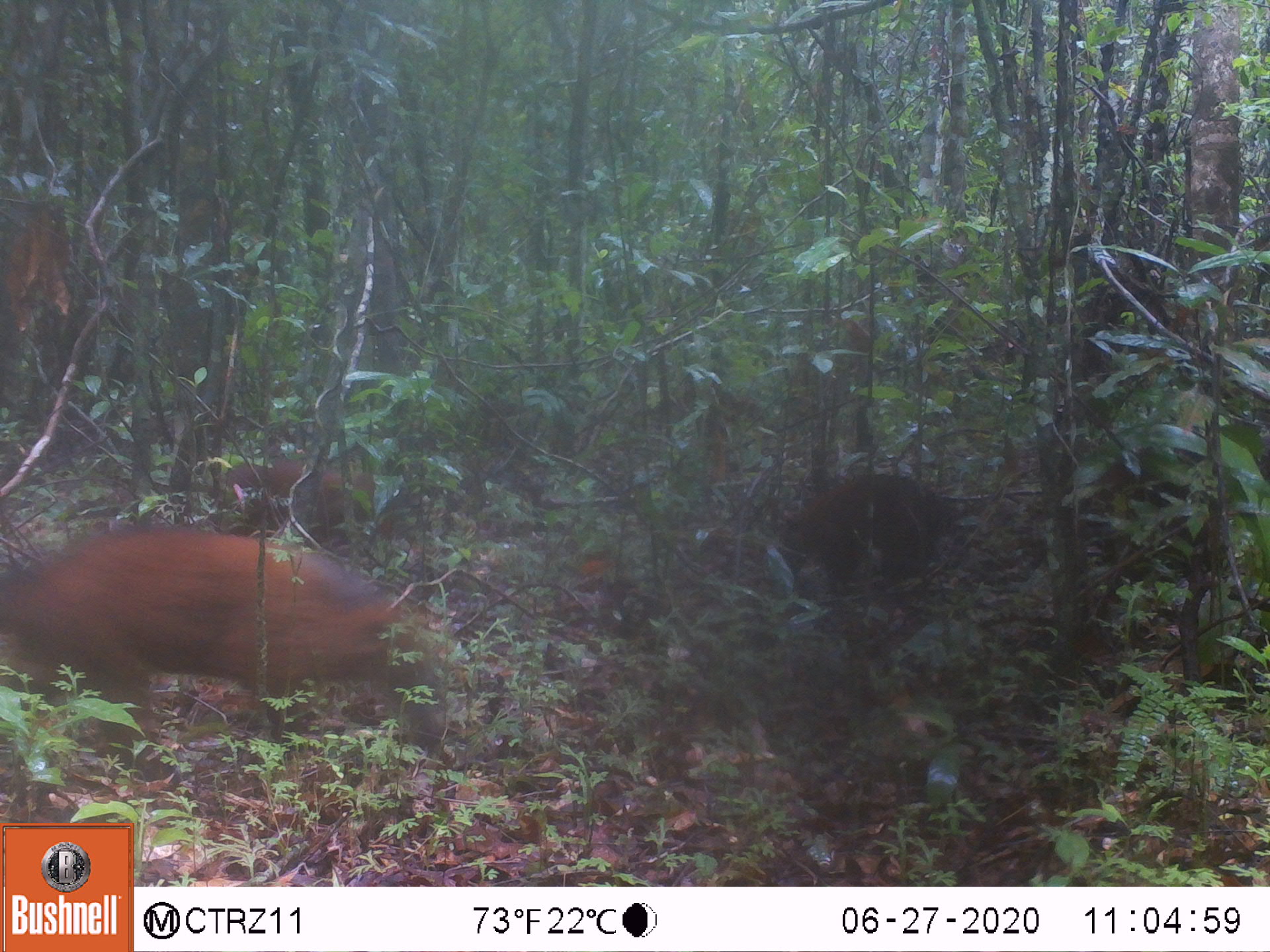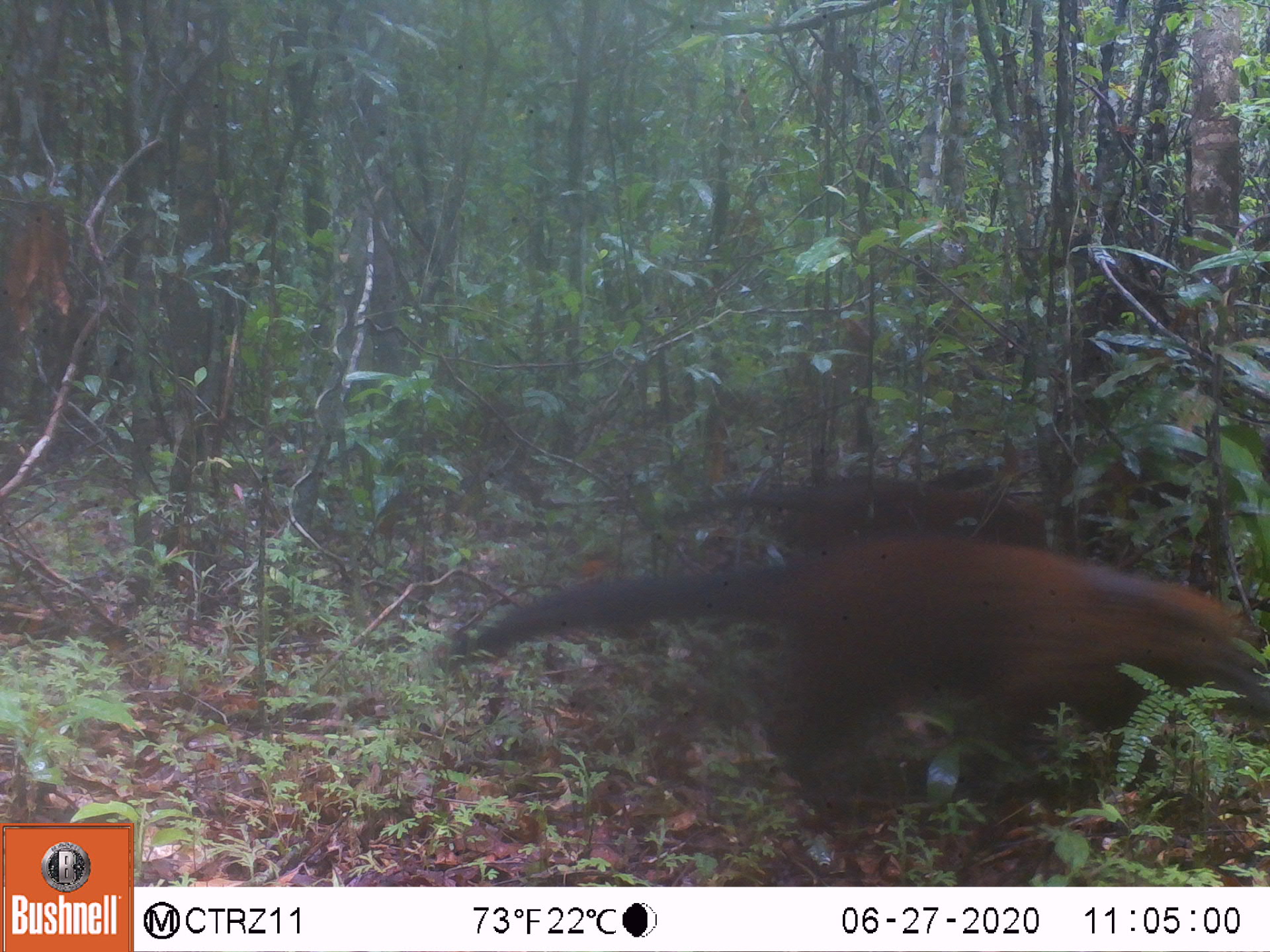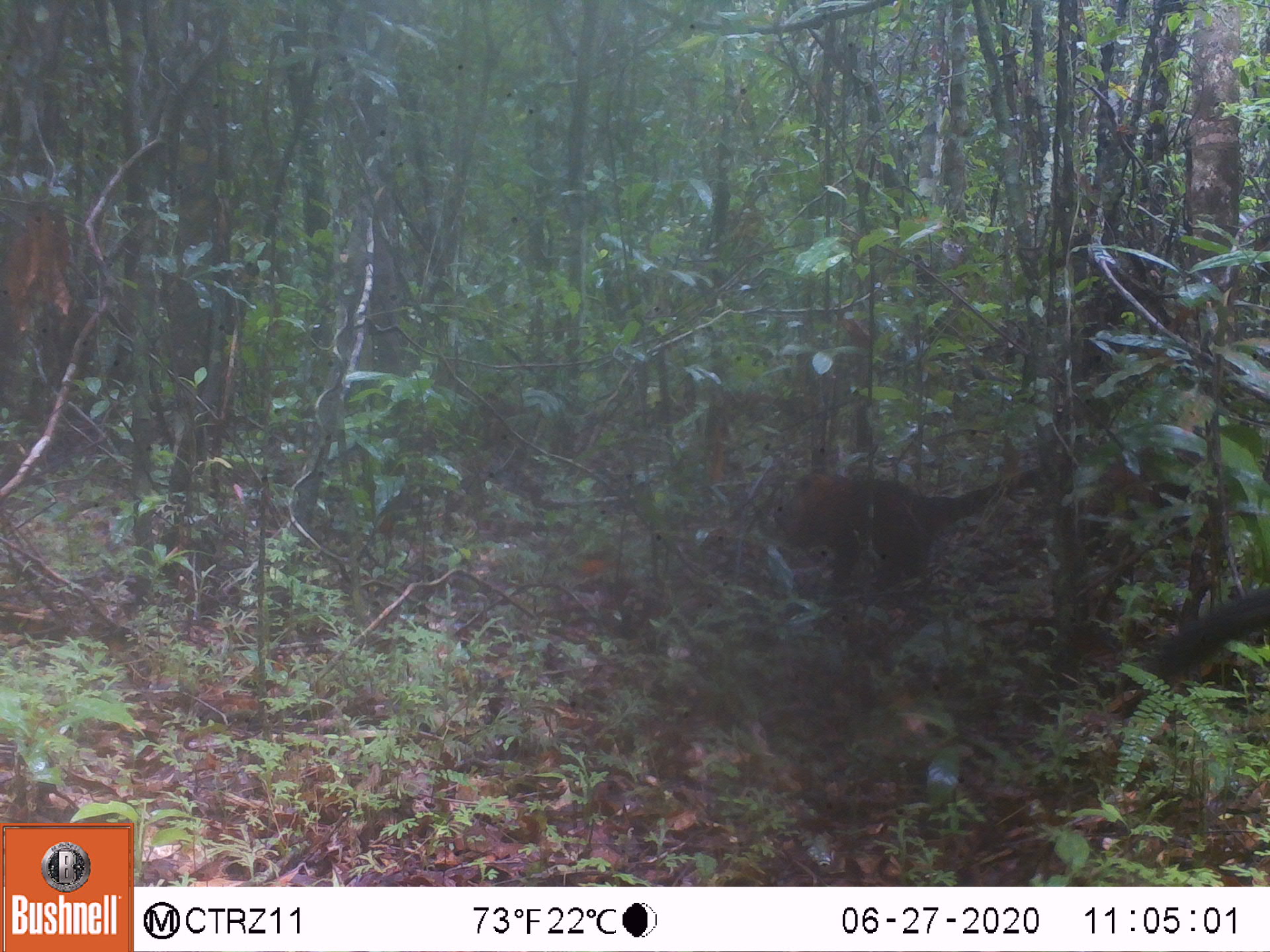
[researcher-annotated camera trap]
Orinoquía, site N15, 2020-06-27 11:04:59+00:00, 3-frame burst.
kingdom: Animalia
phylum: Chordata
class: Mammalia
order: Carnivora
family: Procyonidae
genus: Nasua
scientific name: Nasua nasua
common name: south american coati